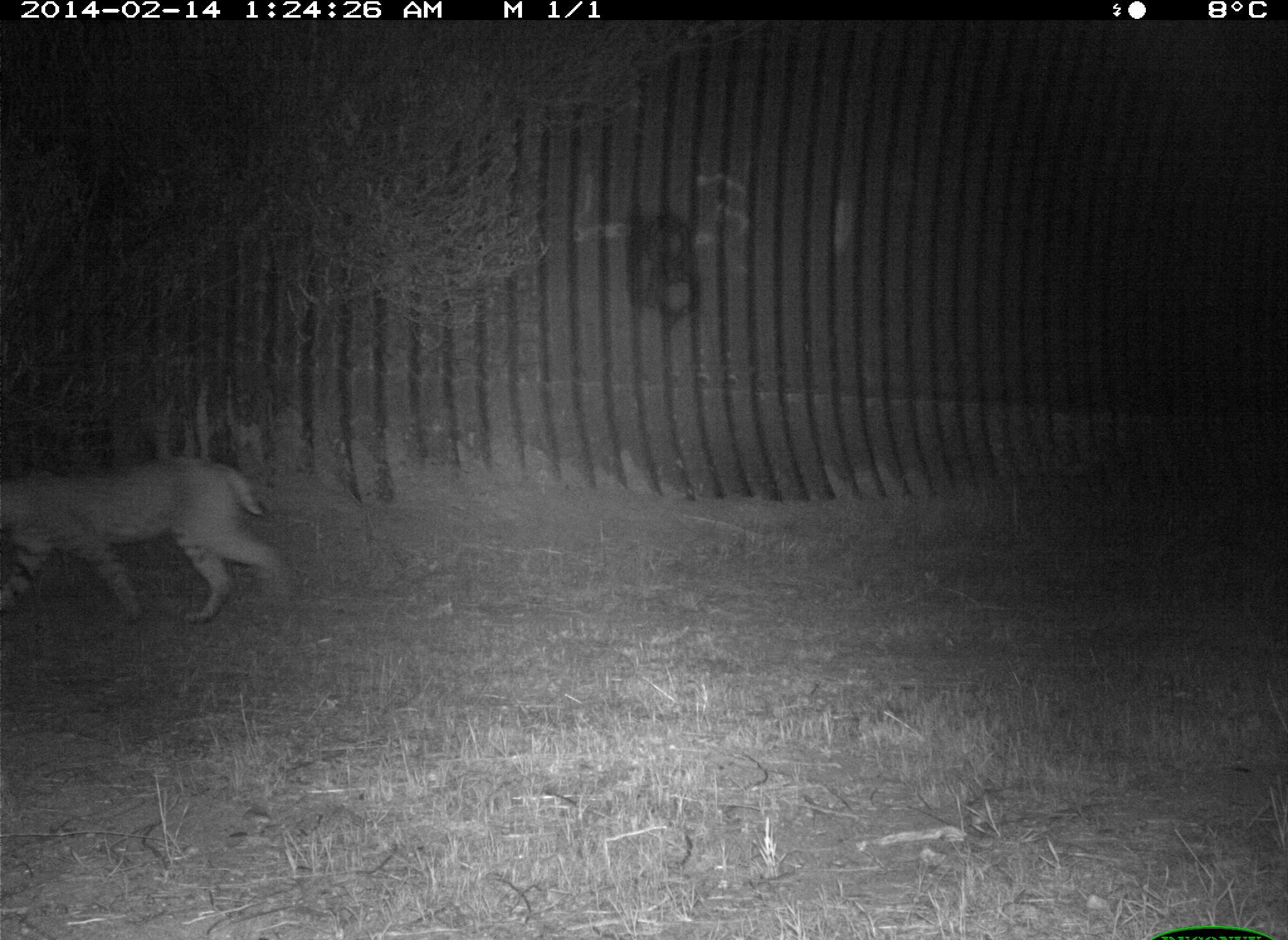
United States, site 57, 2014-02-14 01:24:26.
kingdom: Animalia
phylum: Chordata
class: Mammalia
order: Carnivora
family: Felidae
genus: Lynx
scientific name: Lynx rufus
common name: bobcat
Bobcat (Lynx rufus).